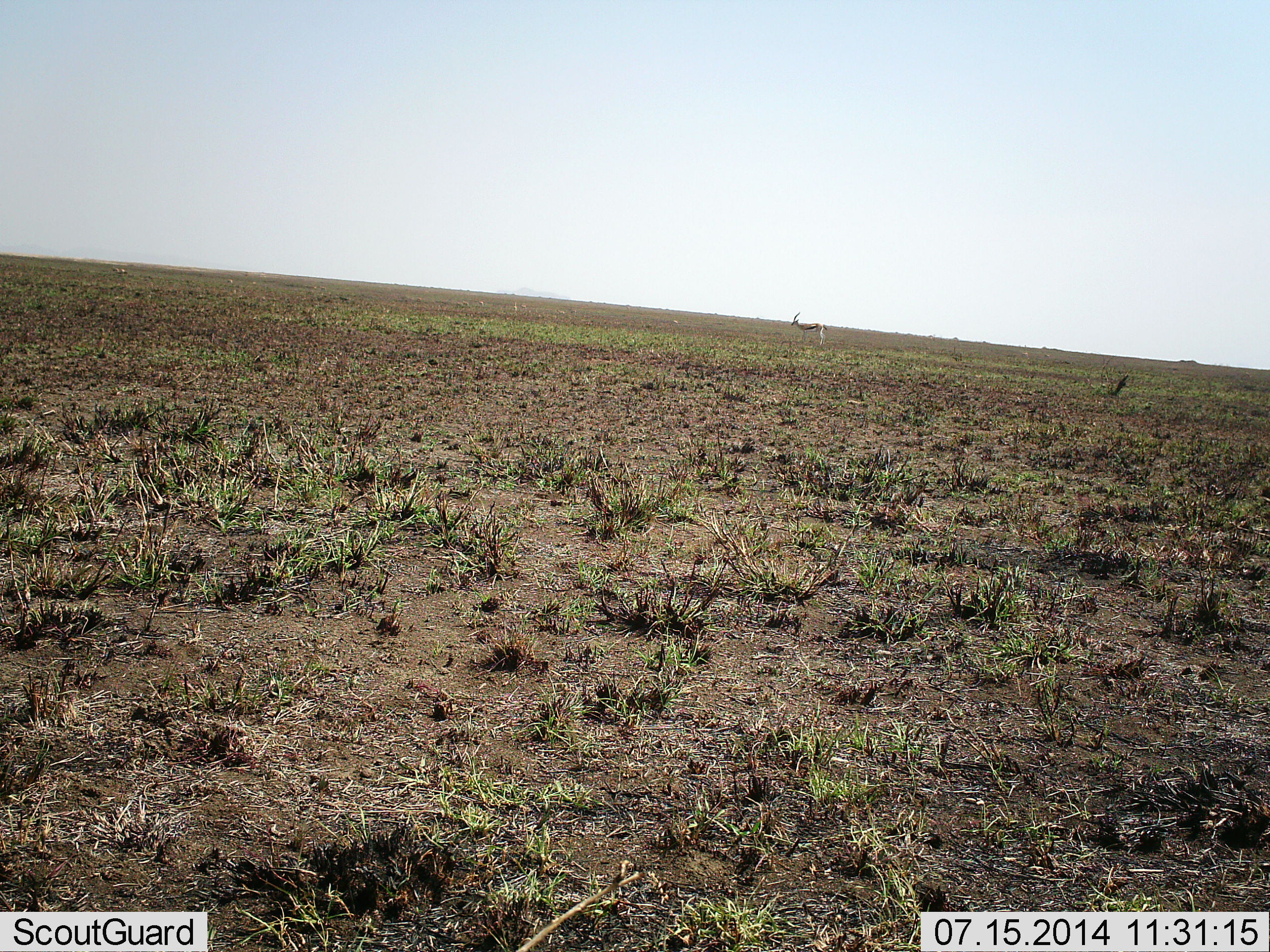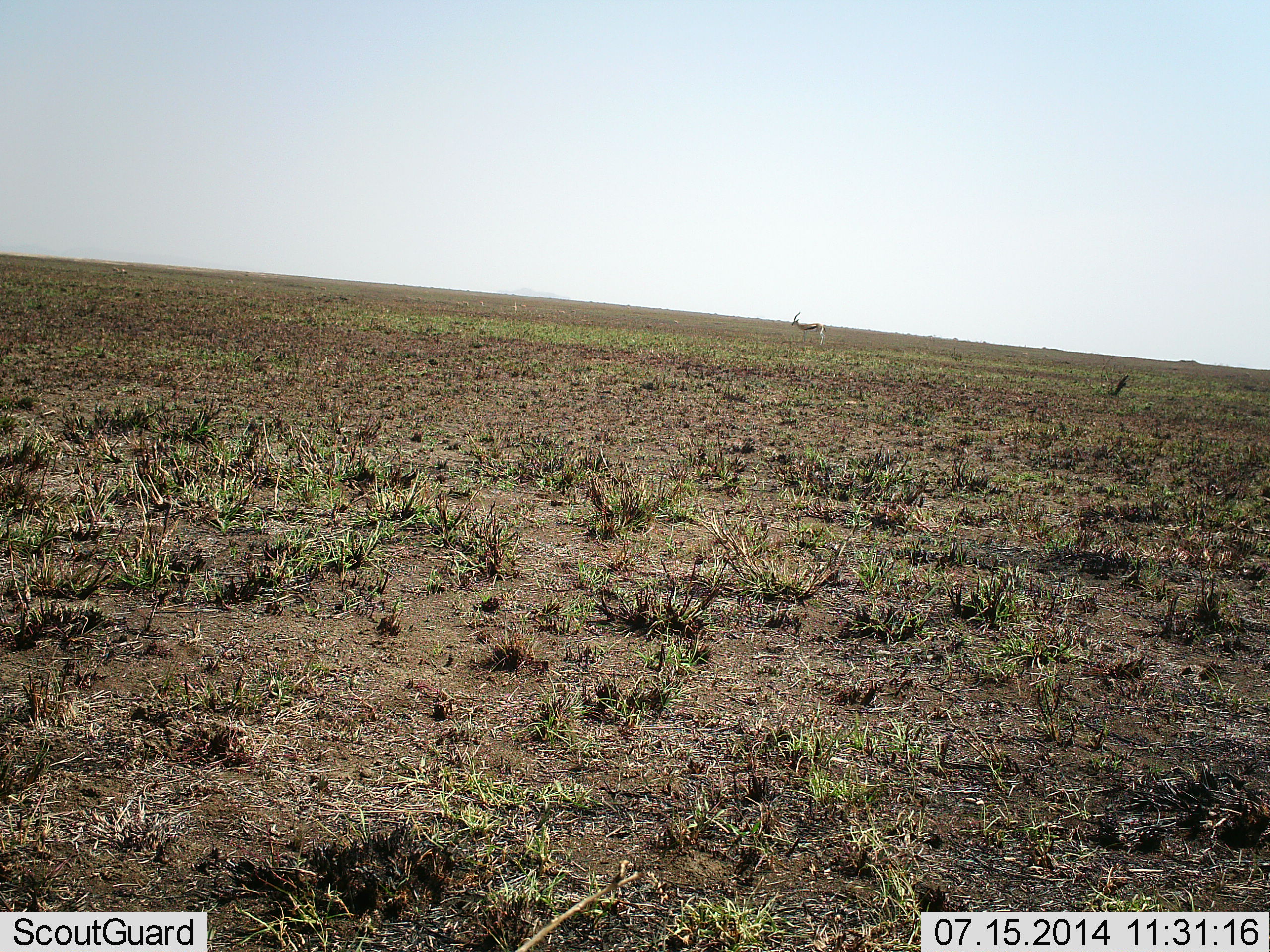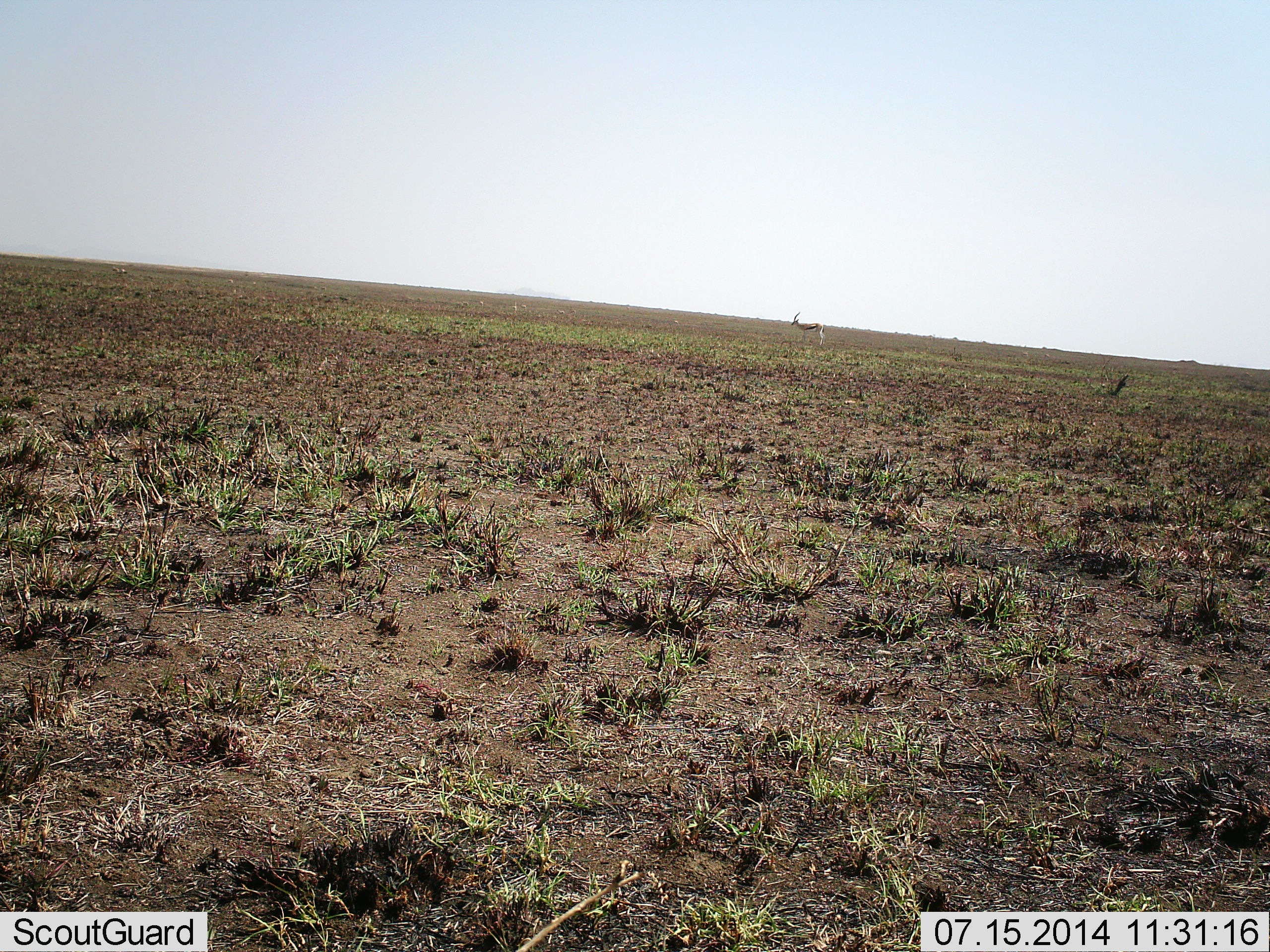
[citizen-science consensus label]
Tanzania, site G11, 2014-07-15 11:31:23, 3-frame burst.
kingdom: Animalia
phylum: Chordata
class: Mammalia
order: Artiodactyla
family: Bovidae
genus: Eudorcas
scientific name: Eudorcas thomsonii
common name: thomson's gazelle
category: gazellethomsons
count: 1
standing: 90%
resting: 0%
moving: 10%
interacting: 0%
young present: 0%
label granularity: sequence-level